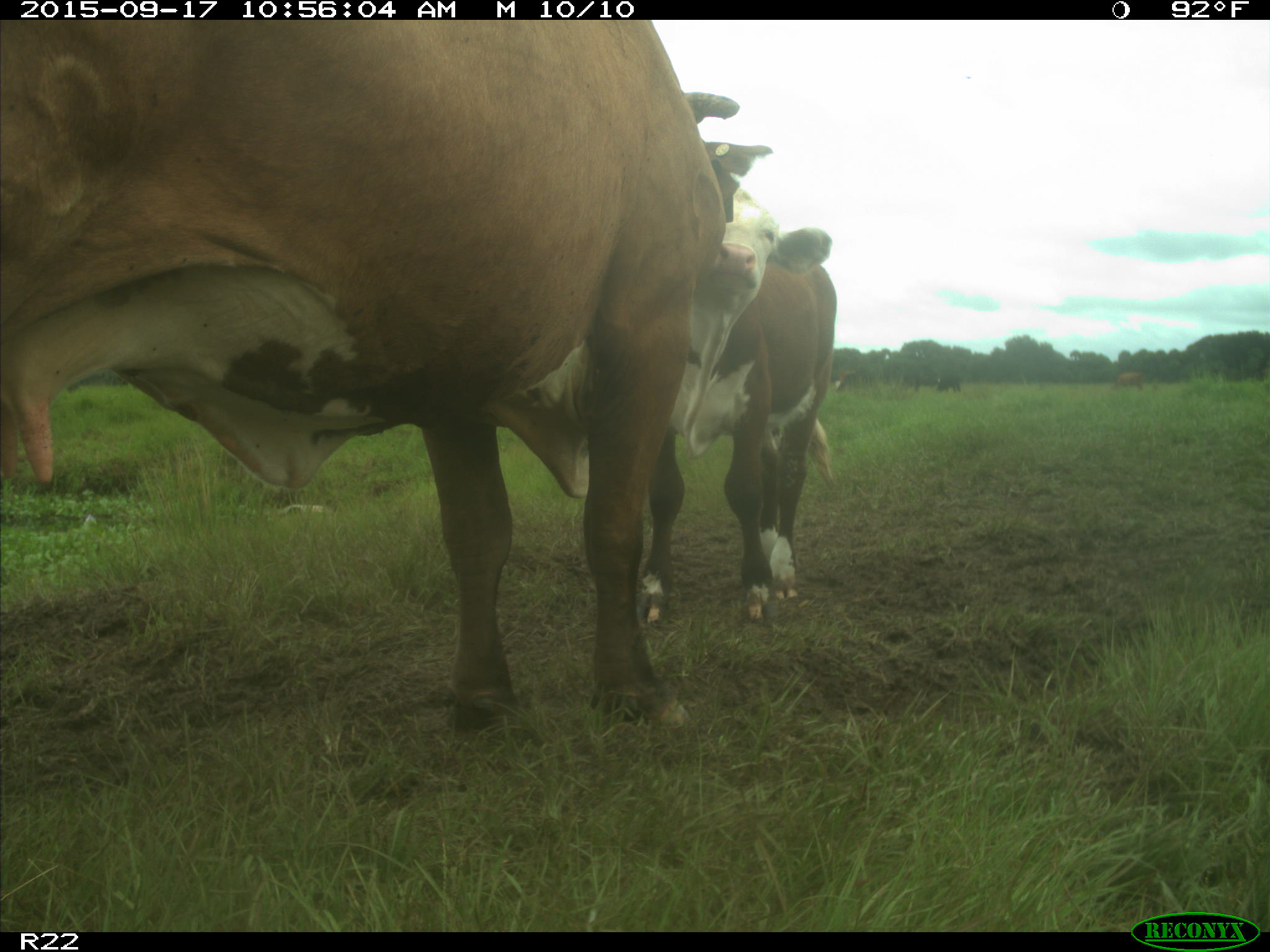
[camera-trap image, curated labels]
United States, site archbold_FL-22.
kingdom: Animalia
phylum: Chordata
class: Mammalia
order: Artiodactyla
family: Bovidae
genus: Bos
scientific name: Bos taurus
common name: domestic cow